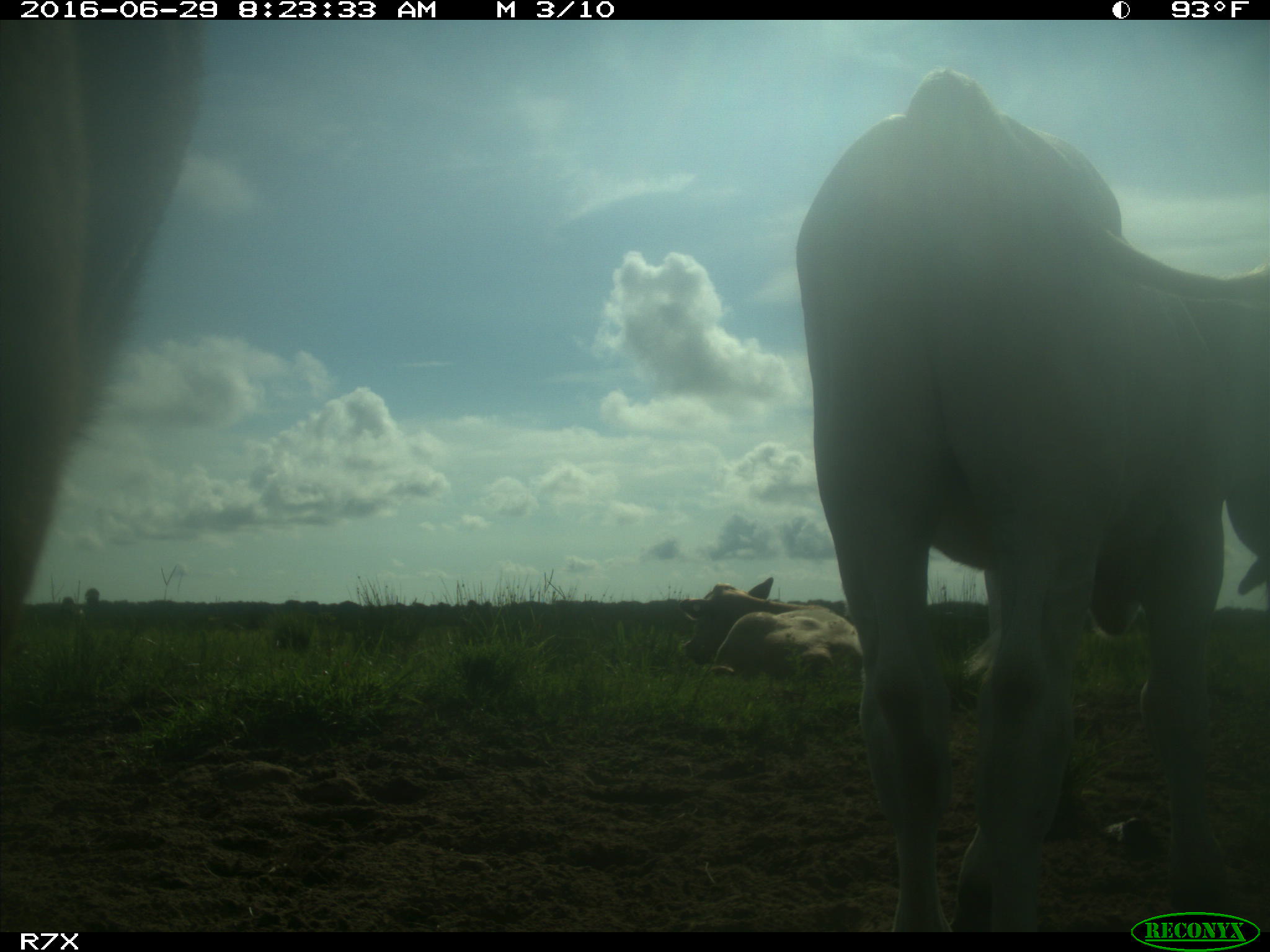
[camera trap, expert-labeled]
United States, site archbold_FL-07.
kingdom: Animalia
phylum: Chordata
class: Mammalia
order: Artiodactyla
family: Bovidae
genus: Bos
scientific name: Bos taurus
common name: domestic cow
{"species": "Bos taurus (domestic cow)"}